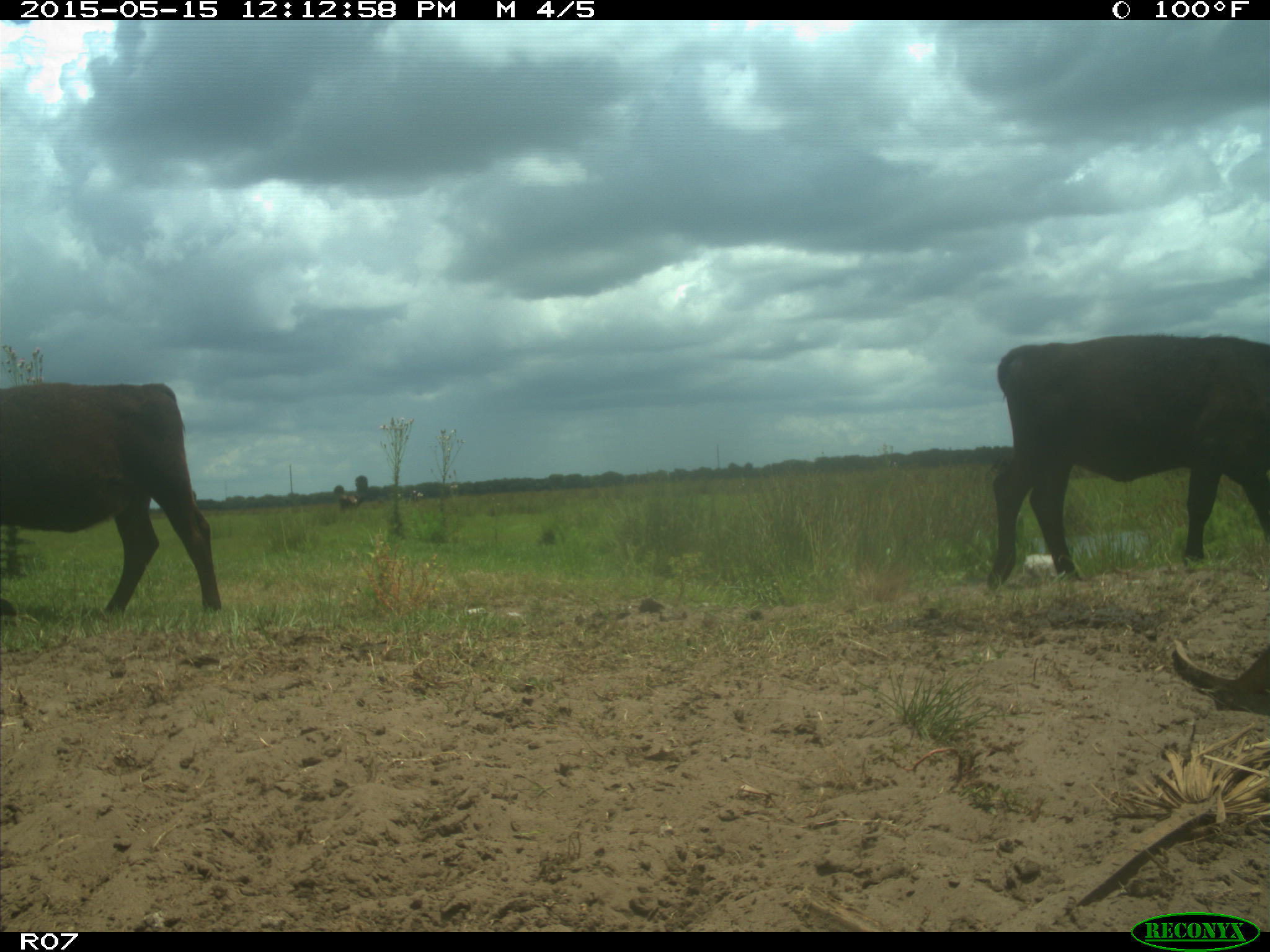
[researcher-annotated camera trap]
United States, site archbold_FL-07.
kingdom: Animalia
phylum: Chordata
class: Mammalia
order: Artiodactyla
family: Bovidae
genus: Bos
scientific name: Bos taurus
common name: domestic cow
Bos taurus (domestic cow).